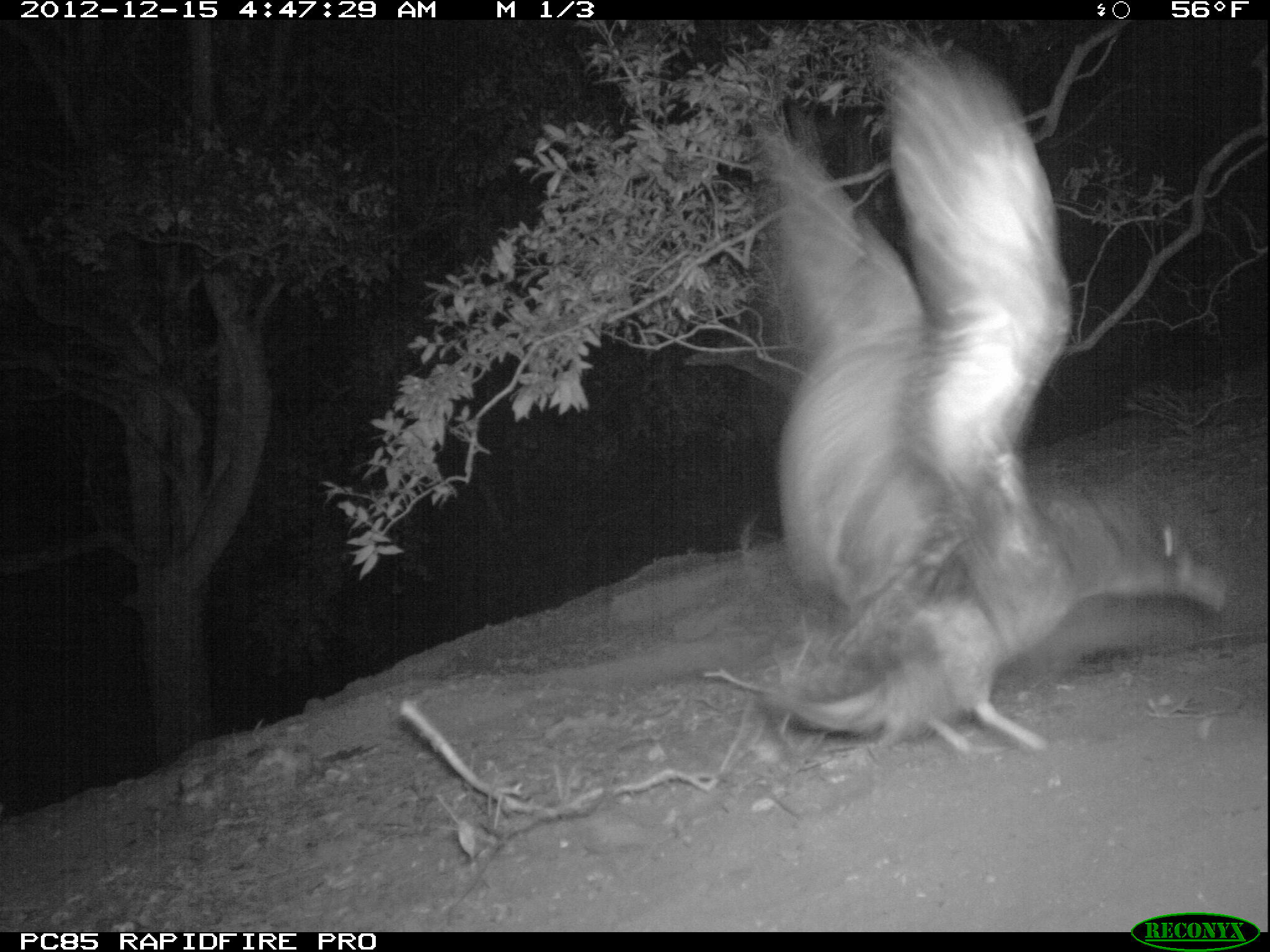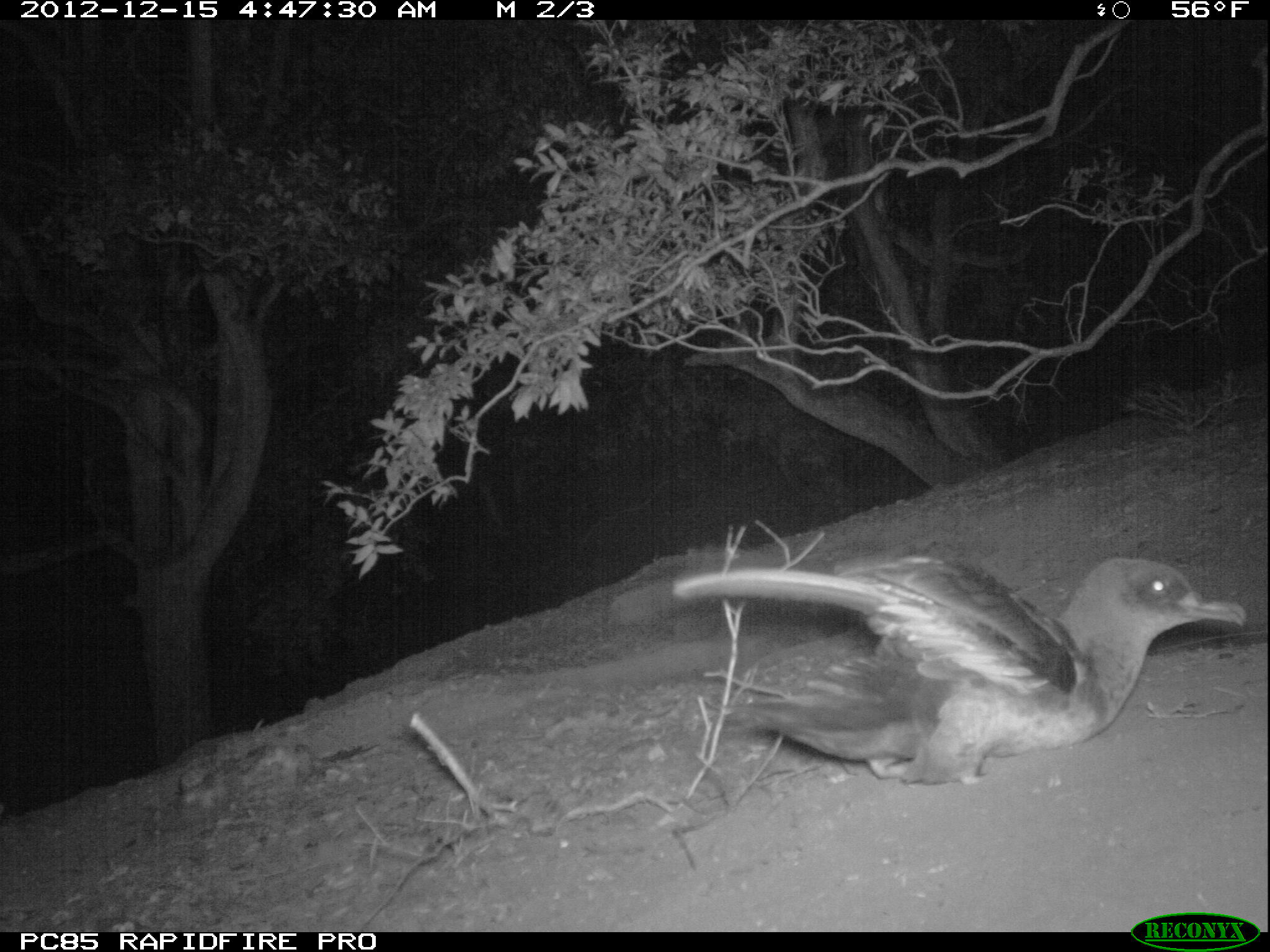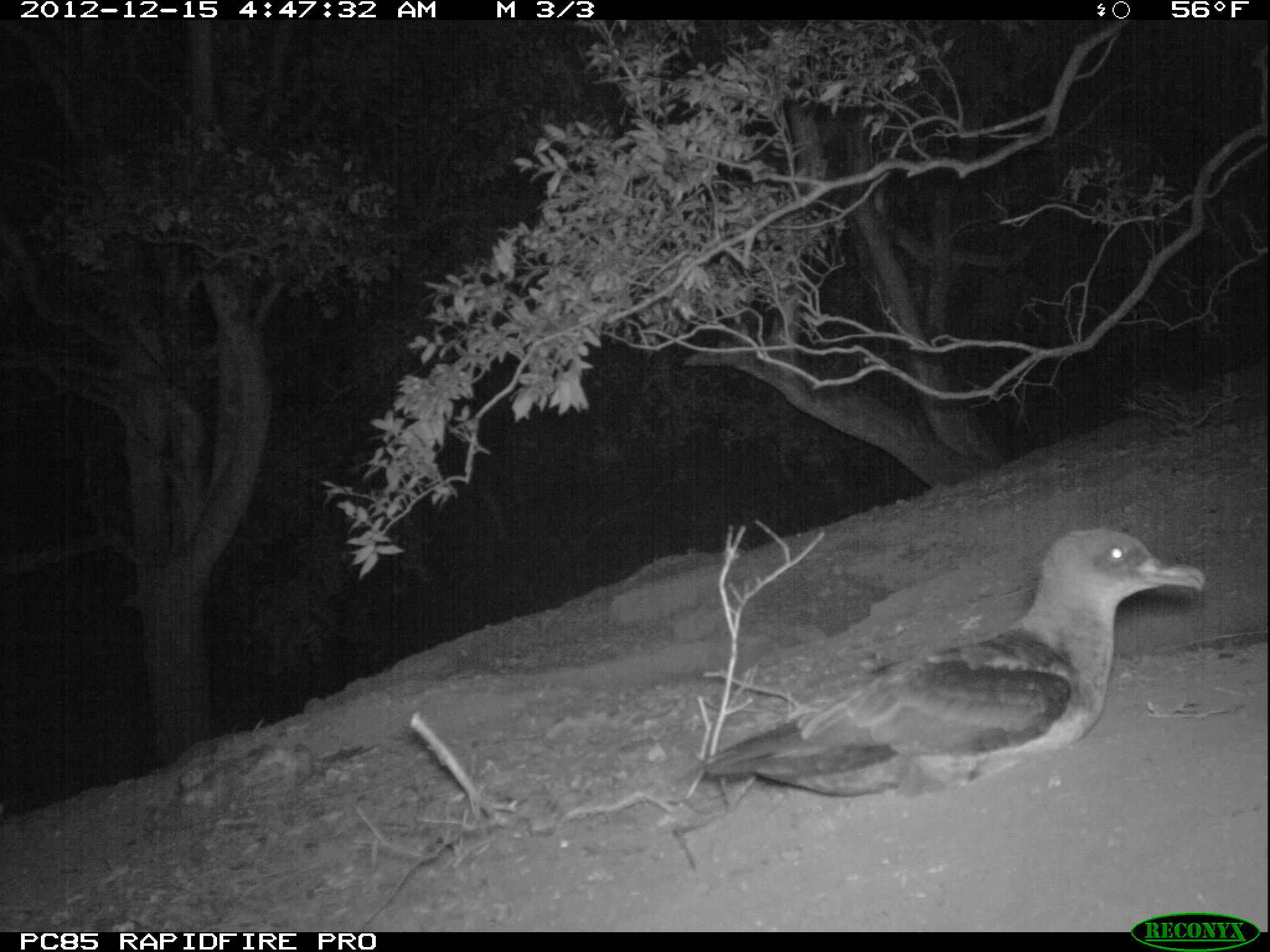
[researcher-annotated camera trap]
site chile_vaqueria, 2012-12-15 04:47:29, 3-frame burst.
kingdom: Animalia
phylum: Chordata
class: Aves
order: Procellariiformes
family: Procellariidae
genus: Calonectris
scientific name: Calonectris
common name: shearwater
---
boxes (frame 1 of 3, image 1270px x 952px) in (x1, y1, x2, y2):
shearwater: (745, 48, 1232, 773)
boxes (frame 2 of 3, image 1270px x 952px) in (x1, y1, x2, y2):
shearwater: (657, 550, 1250, 793)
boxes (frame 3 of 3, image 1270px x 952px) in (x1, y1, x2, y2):
shearwater: (704, 526, 1205, 793)